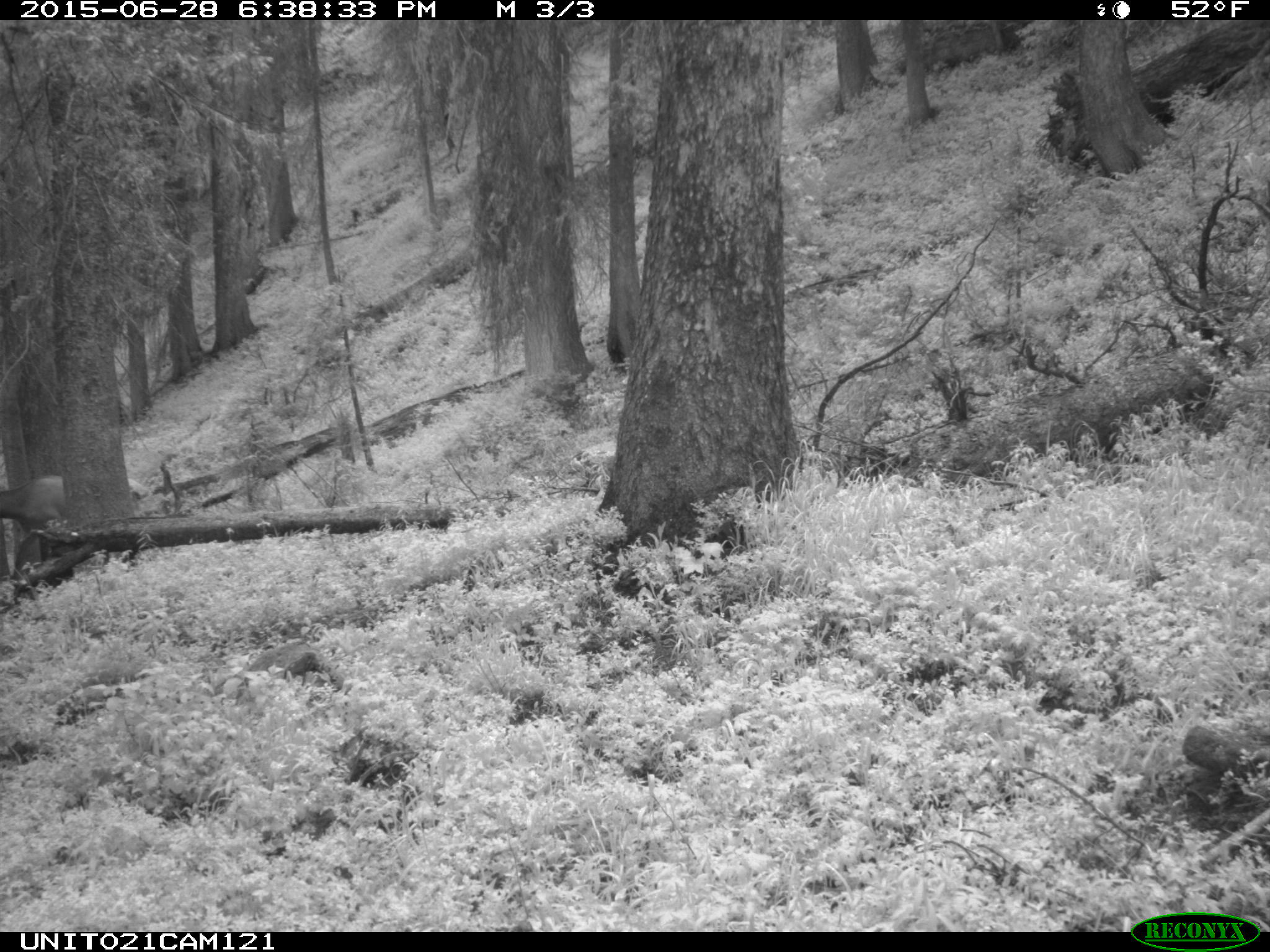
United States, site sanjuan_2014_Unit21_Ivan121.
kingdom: Animalia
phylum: Chordata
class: Mammalia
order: Artiodactyla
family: Cervidae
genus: Cervus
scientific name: Cervus elaphus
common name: red deer